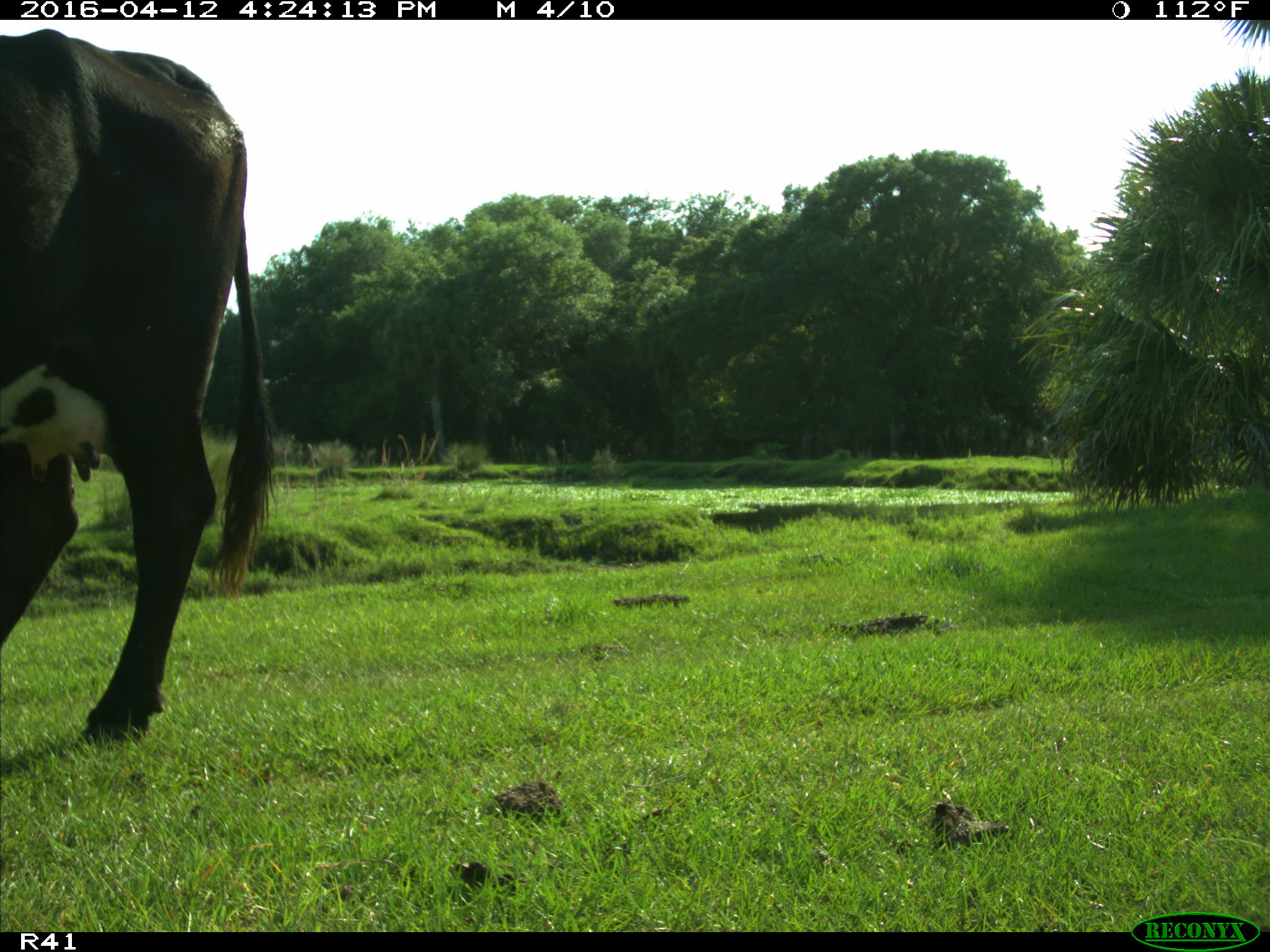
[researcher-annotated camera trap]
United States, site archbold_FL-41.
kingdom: Animalia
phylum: Chordata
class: Mammalia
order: Artiodactyla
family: Bovidae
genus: Bos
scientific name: Bos taurus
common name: domestic cow